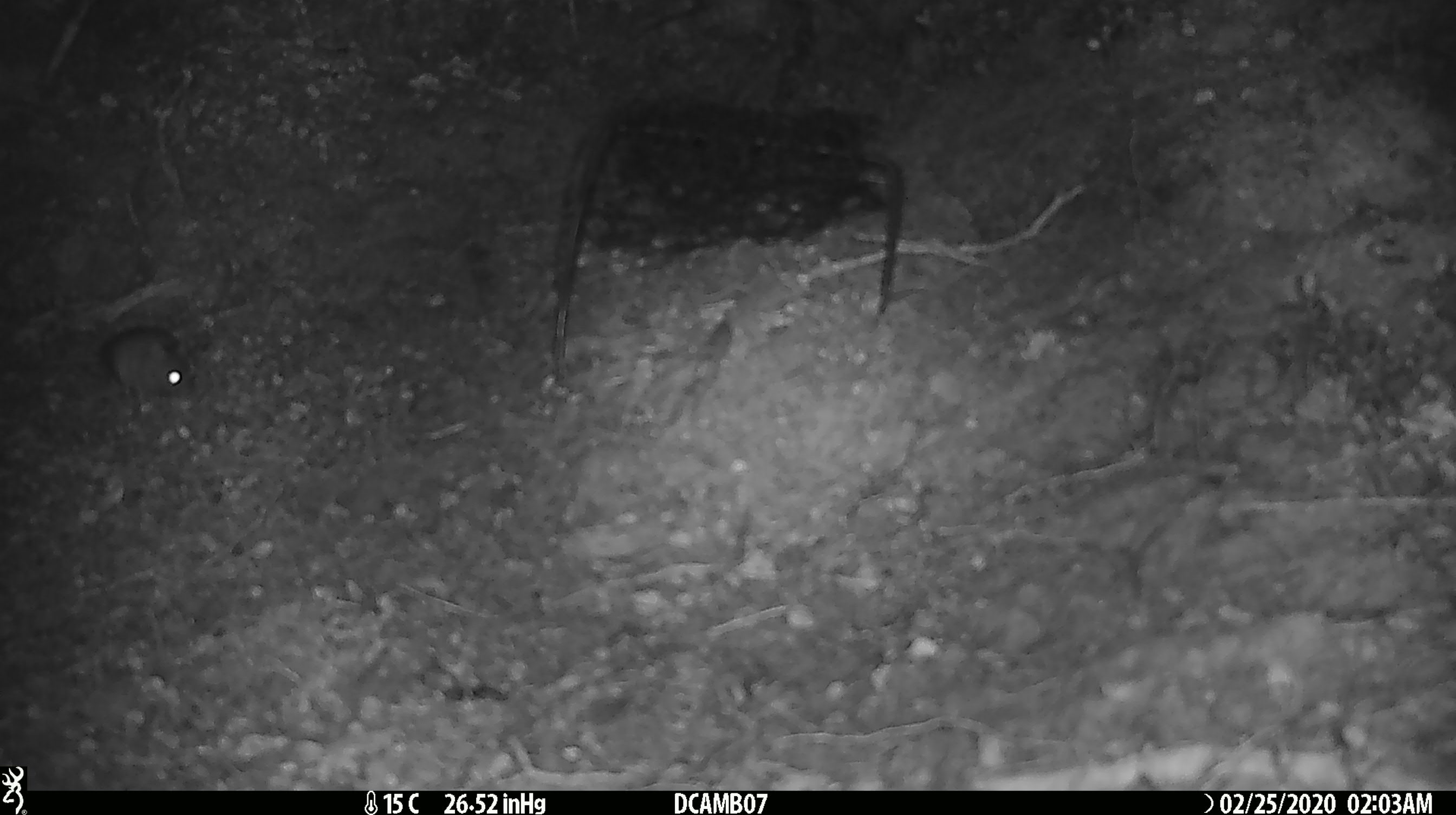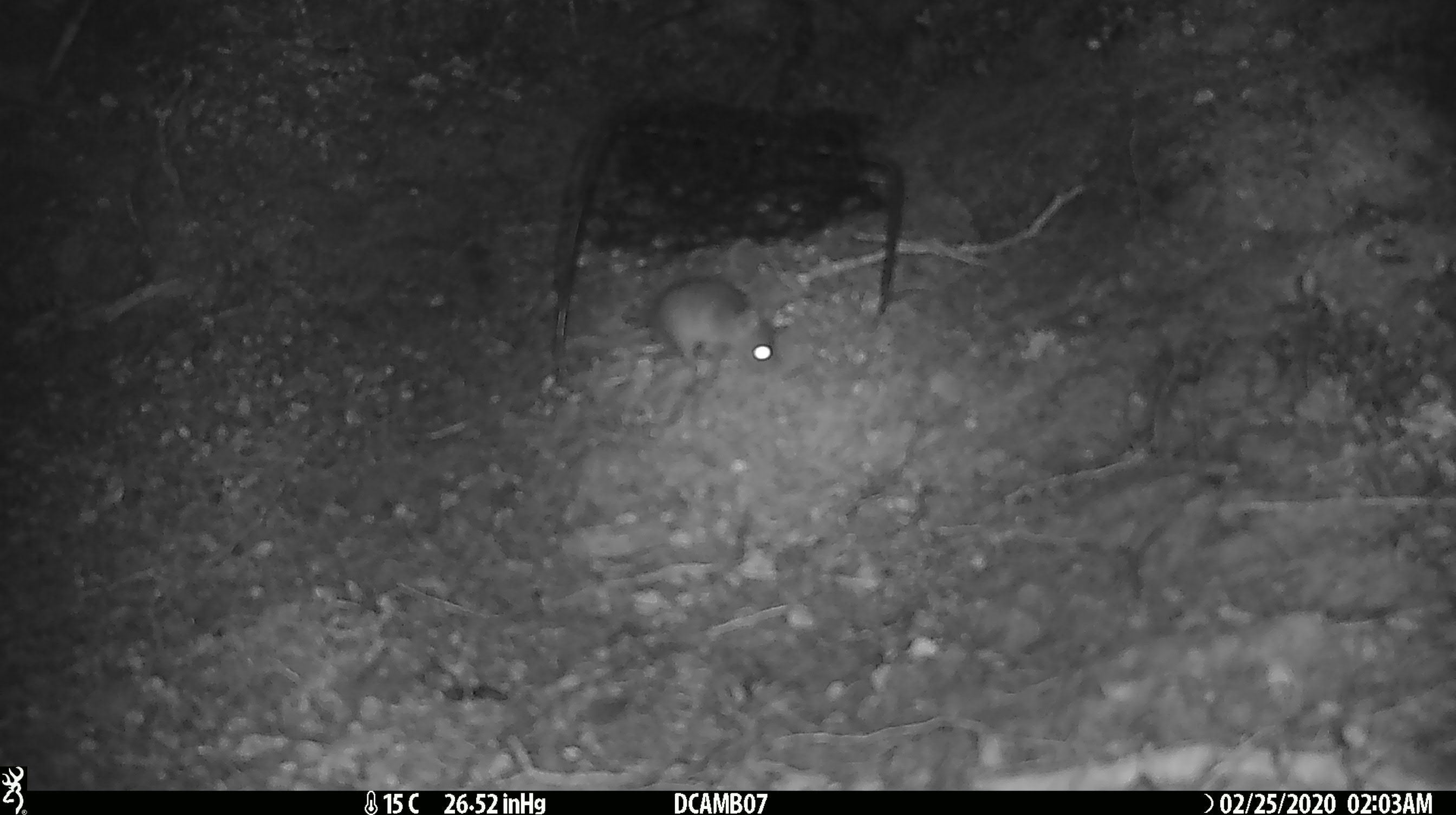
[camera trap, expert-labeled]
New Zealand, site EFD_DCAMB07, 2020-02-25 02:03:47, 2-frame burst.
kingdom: Animalia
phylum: Chordata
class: Mammalia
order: Rodentia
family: Muridae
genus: Mus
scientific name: Mus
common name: mouse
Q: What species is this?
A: Mouse (Mus).